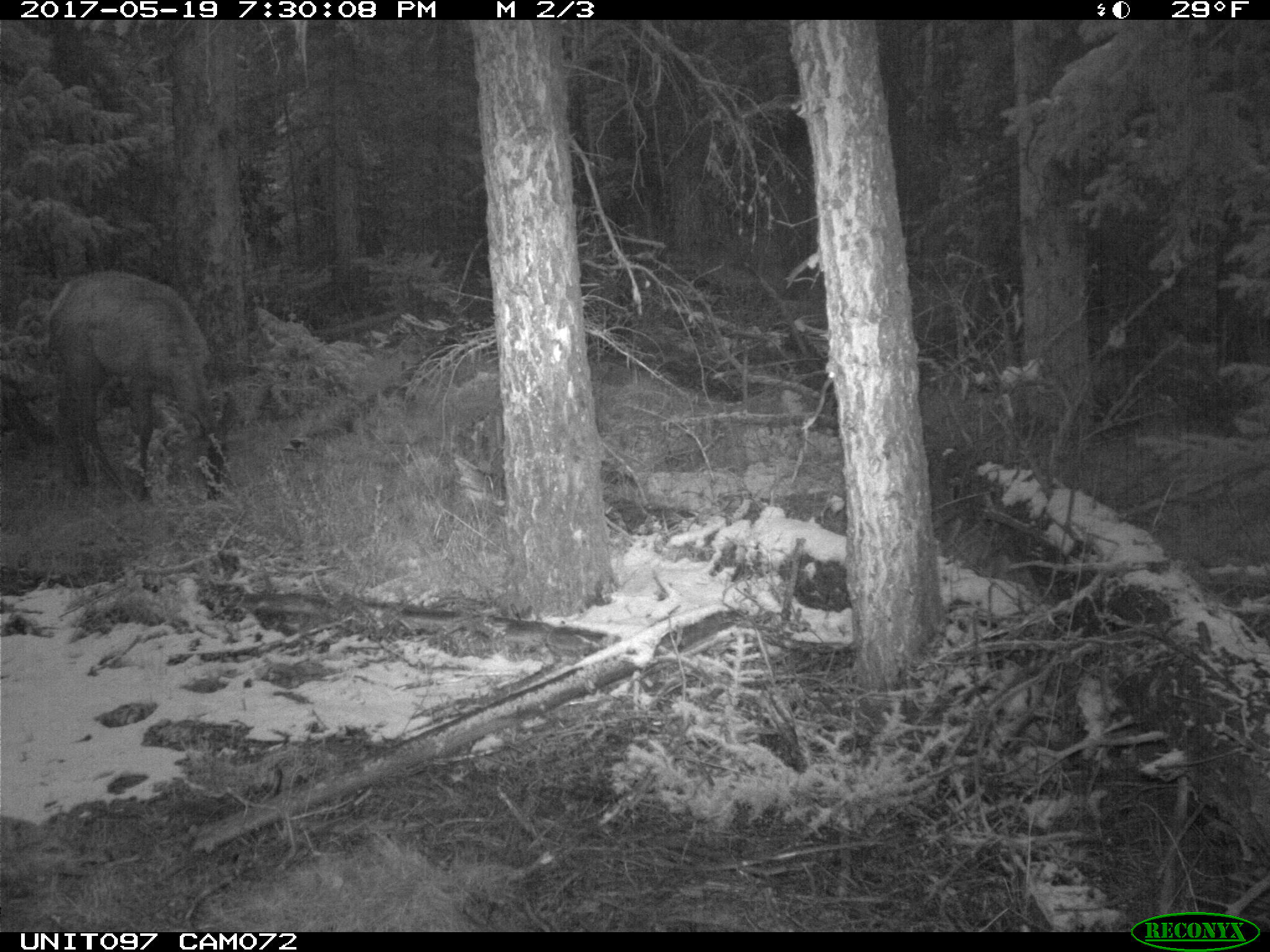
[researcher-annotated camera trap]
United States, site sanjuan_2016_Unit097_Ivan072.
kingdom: Animalia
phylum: Chordata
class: Mammalia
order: Artiodactyla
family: Cervidae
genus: Cervus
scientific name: Cervus elaphus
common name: red deer